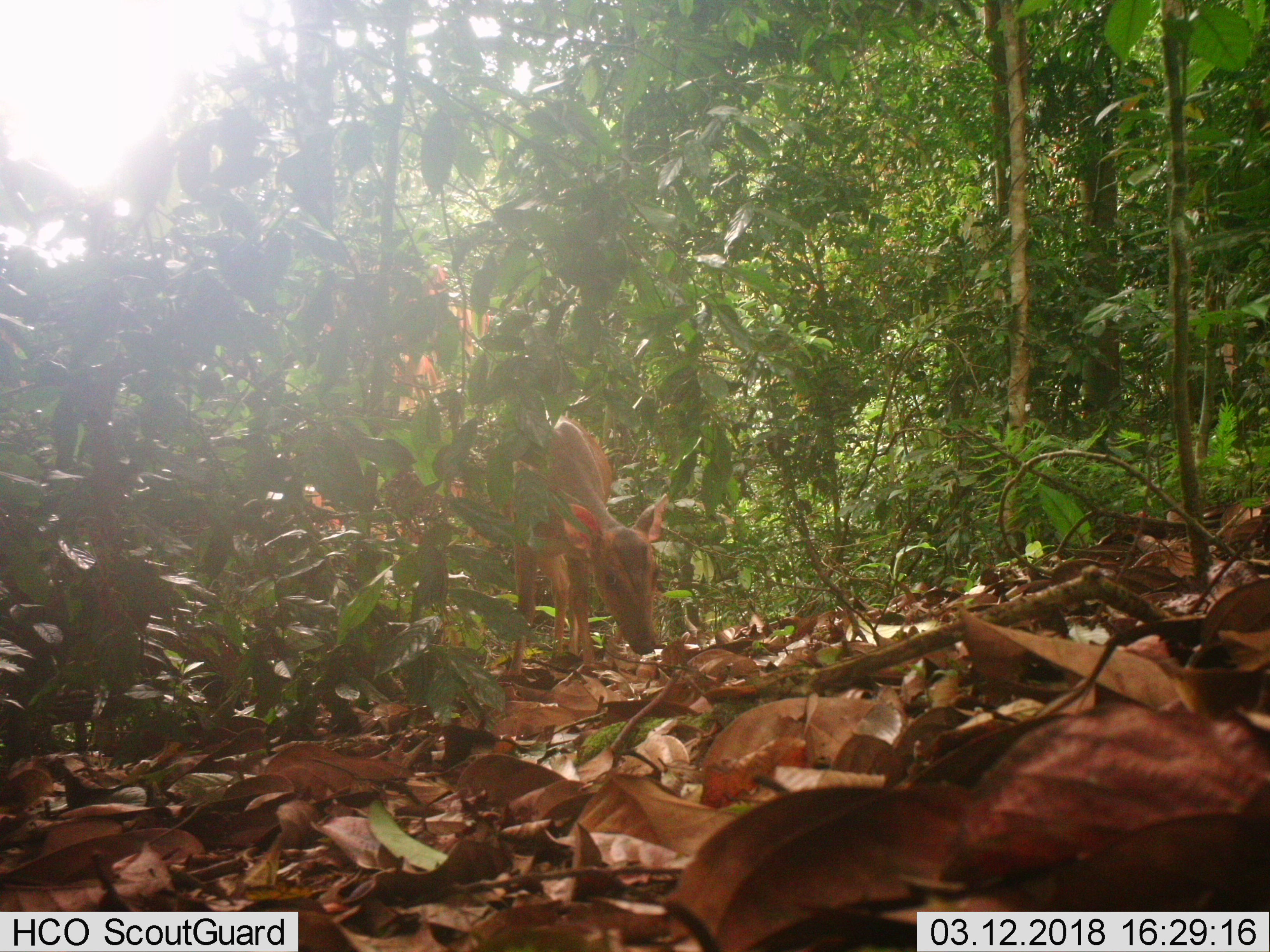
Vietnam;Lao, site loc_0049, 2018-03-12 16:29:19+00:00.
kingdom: Animalia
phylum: Chordata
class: Mammalia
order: Artiodactyla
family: Cervidae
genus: Muntiacus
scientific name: Muntiacus vuquangensis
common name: large-antlered muntjac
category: large antlered muntjac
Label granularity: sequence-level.